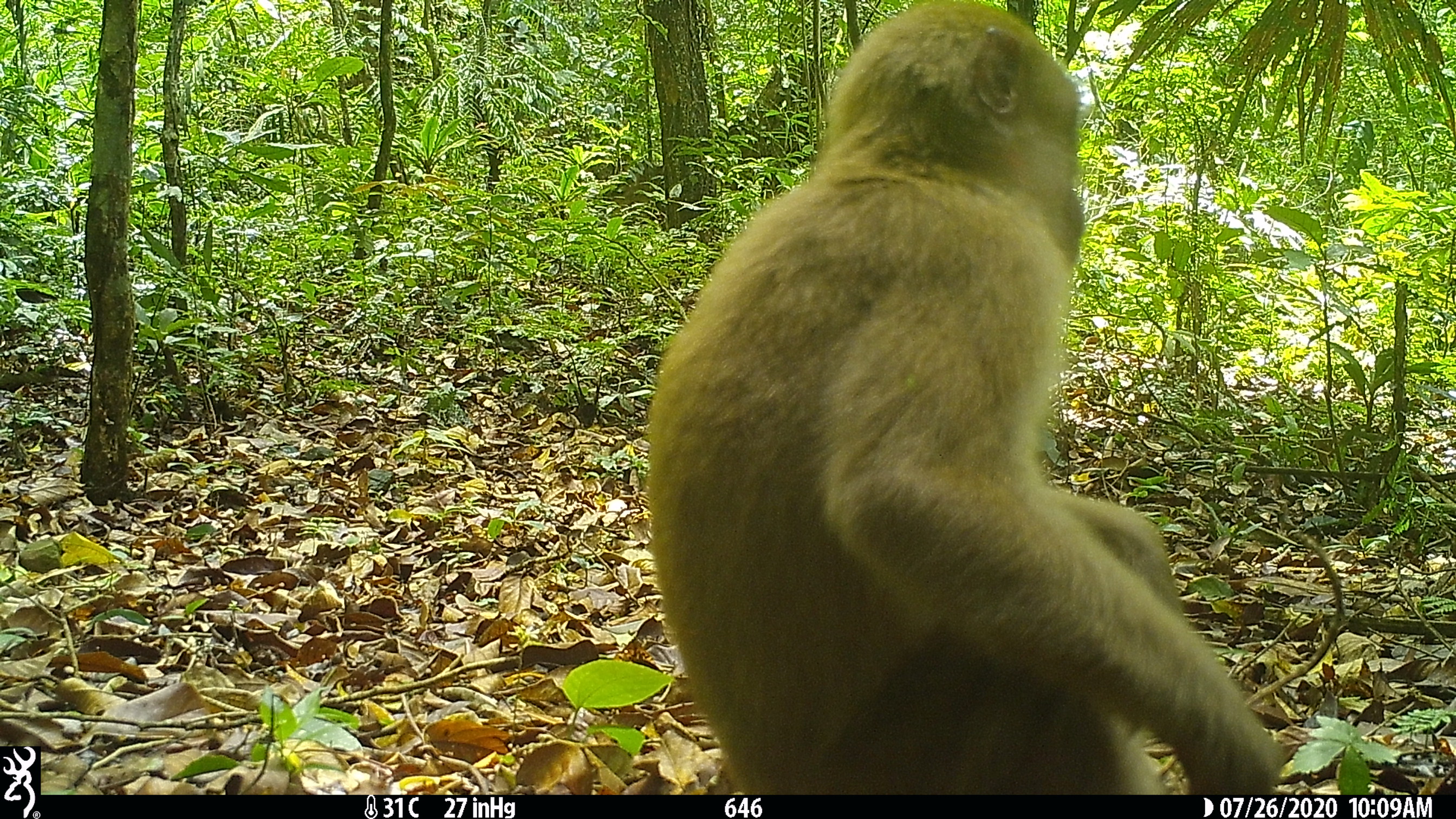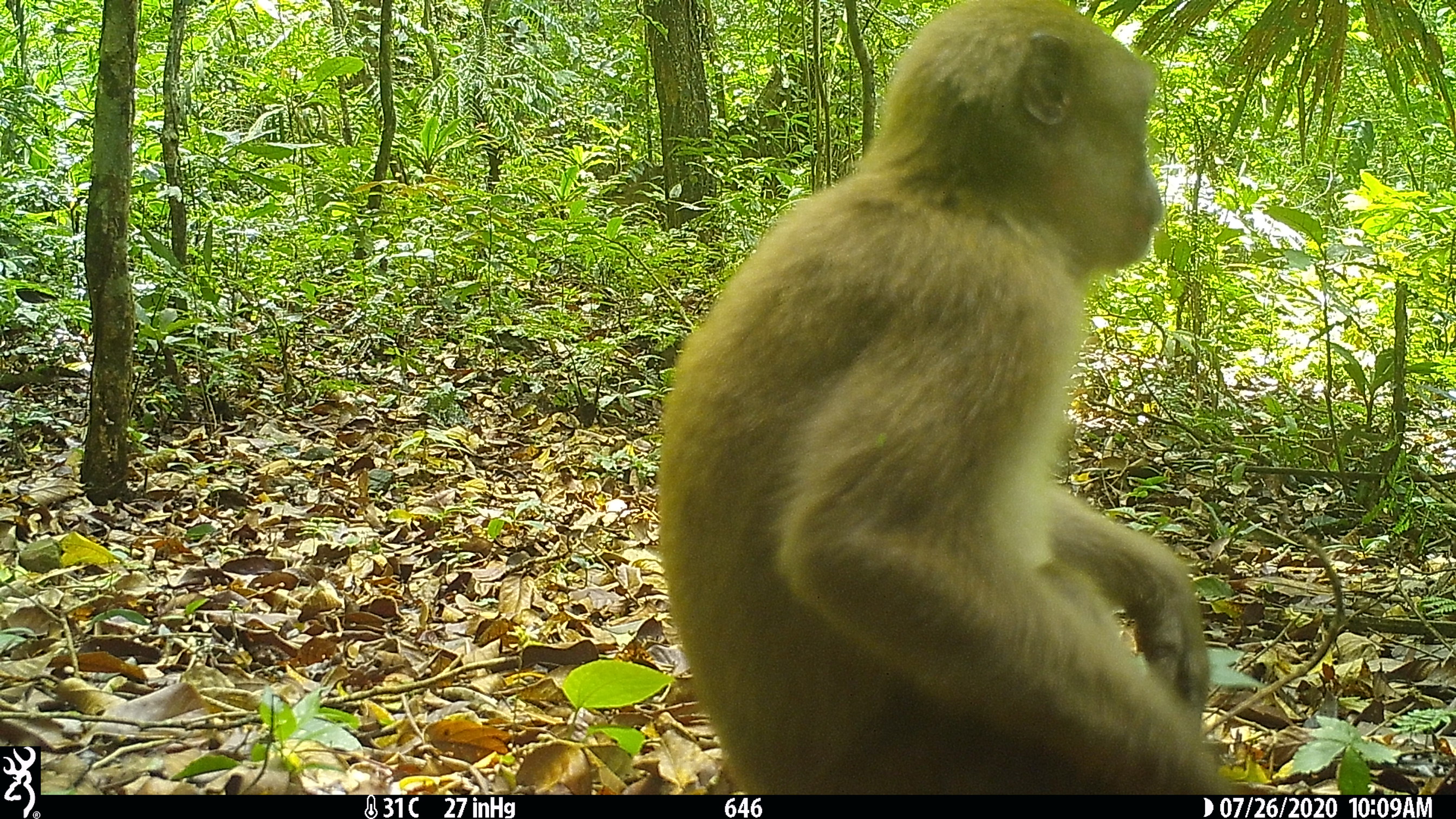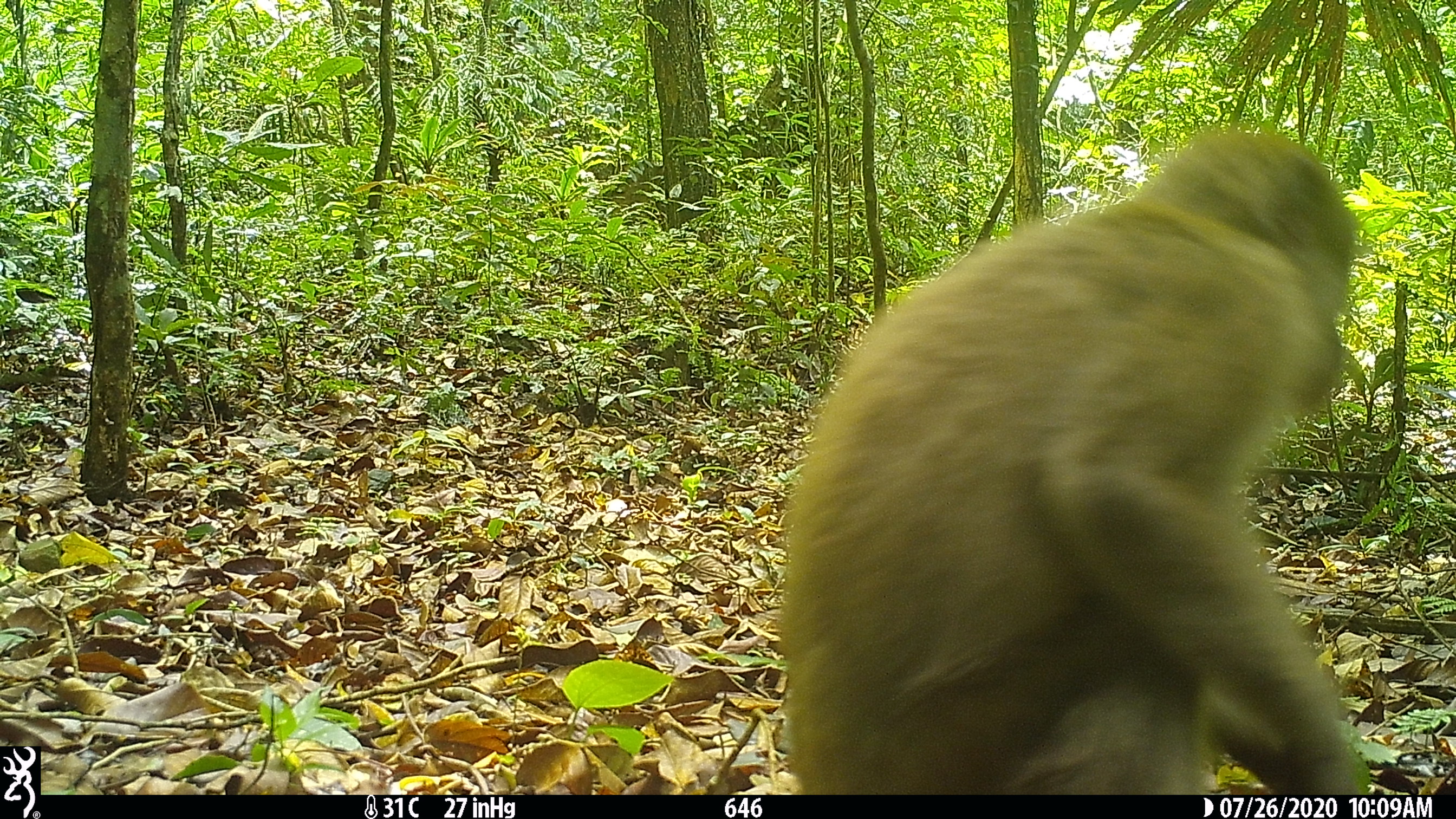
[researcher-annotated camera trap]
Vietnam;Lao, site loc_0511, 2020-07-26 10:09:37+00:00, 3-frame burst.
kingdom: Animalia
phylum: Chordata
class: Mammalia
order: Primates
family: Cercopithecidae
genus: Macaca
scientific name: Macaca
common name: macaques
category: assam or rhesus macaque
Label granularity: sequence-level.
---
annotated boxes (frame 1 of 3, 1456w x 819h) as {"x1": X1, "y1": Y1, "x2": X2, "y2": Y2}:
assam or rhesus macaque: {"x1": 642, "y1": 0, "x2": 1284, "y2": 795}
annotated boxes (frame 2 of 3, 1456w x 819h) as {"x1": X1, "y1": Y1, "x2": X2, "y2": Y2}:
assam or rhesus macaque: {"x1": 650, "y1": 0, "x2": 1235, "y2": 795}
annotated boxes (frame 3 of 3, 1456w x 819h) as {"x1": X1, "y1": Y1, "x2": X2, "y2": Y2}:
assam or rhesus macaque: {"x1": 770, "y1": 117, "x2": 1363, "y2": 795}